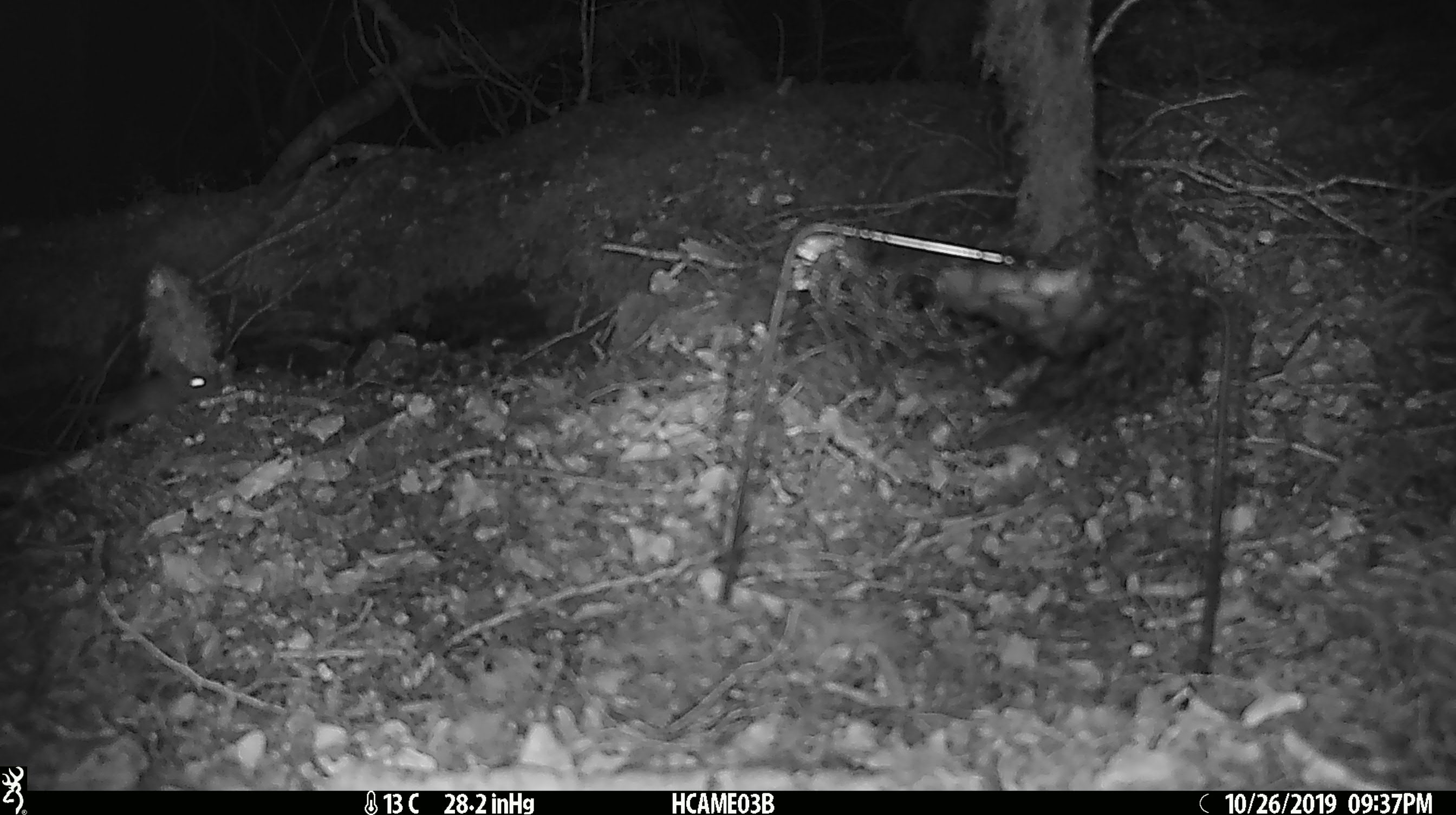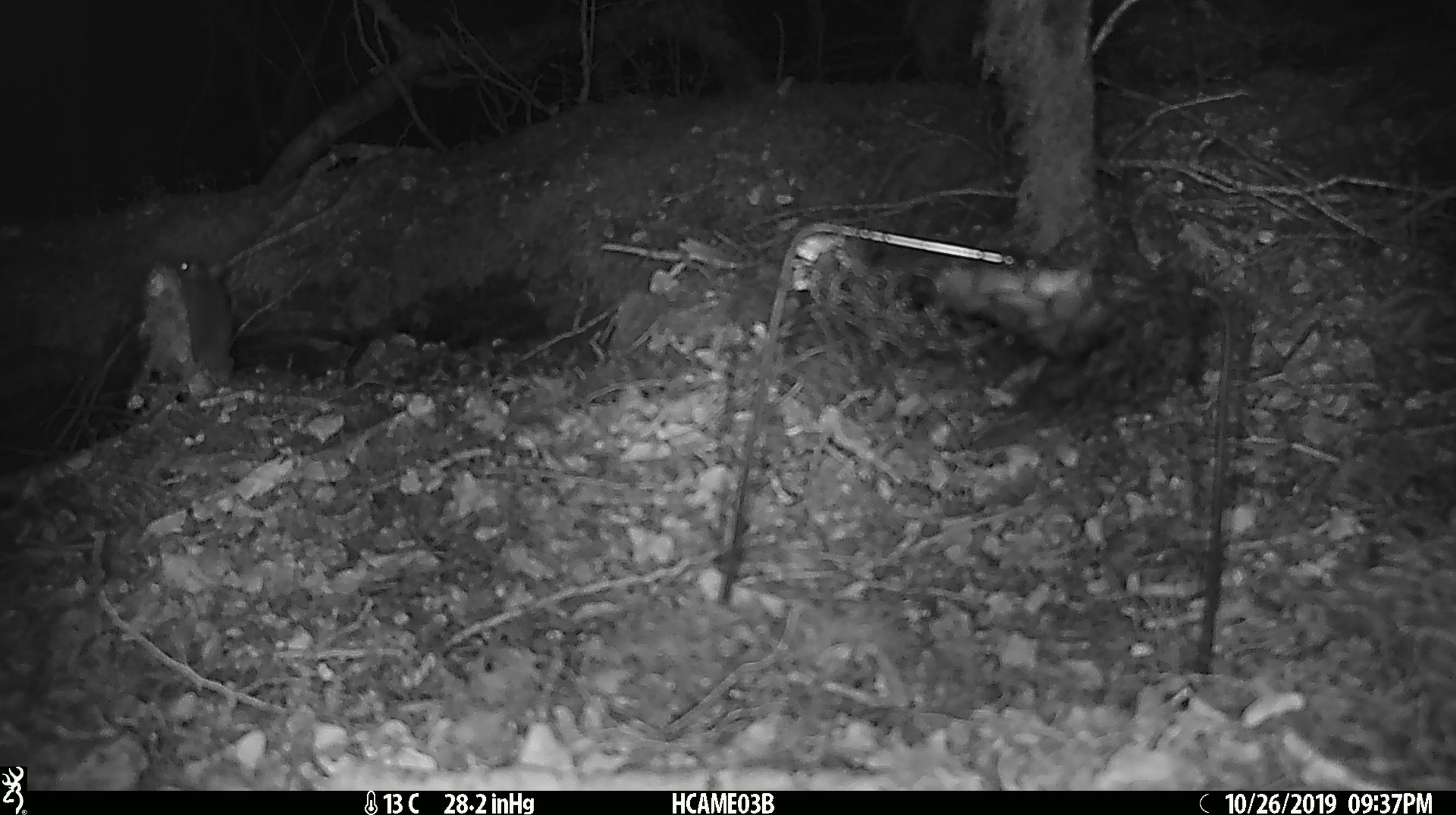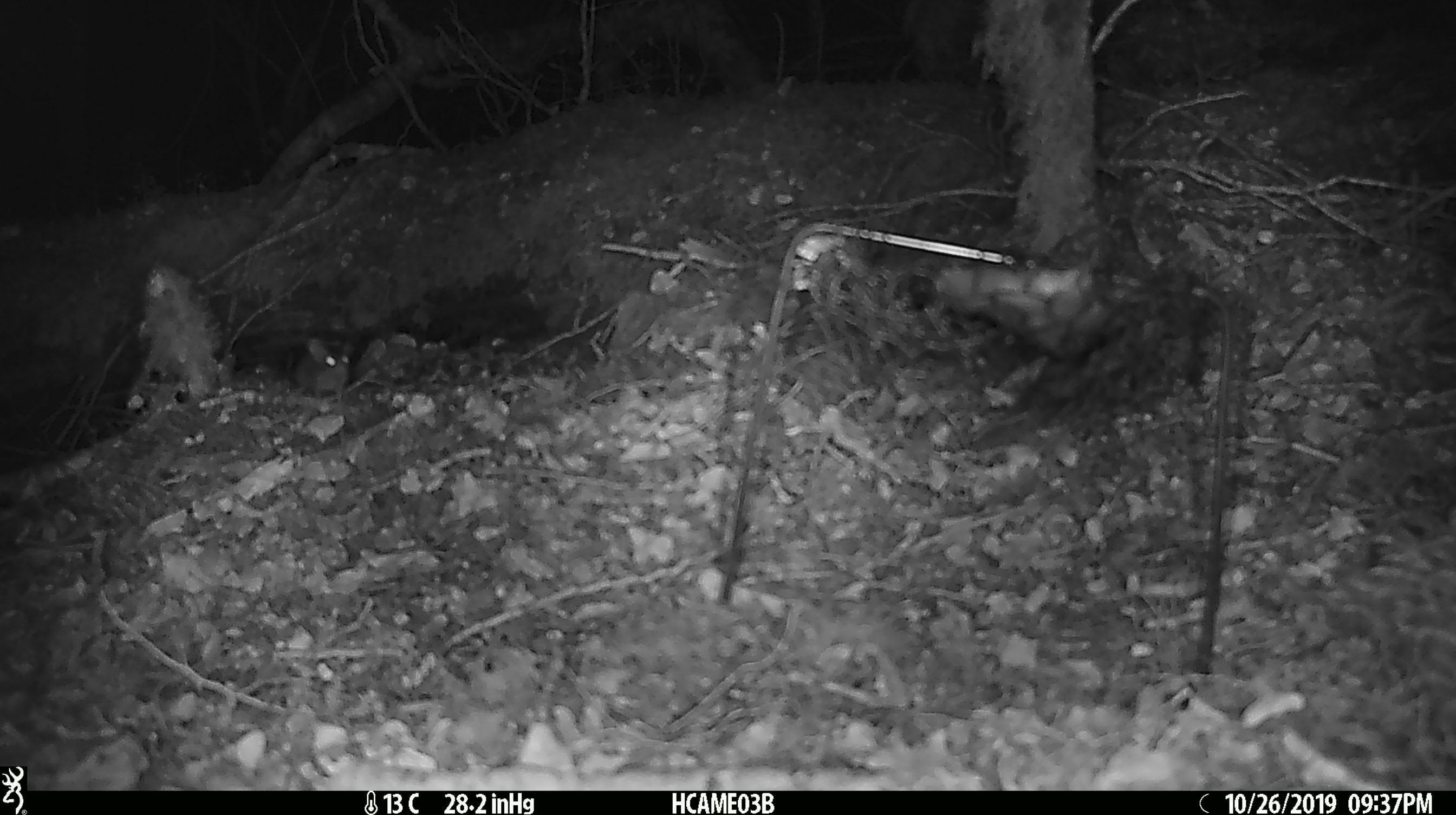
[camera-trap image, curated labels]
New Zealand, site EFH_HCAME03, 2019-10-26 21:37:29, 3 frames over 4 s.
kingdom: Animalia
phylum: Chordata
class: Mammalia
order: Rodentia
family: Muridae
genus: Mus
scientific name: Mus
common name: mouse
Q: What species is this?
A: Mouse (Mus).